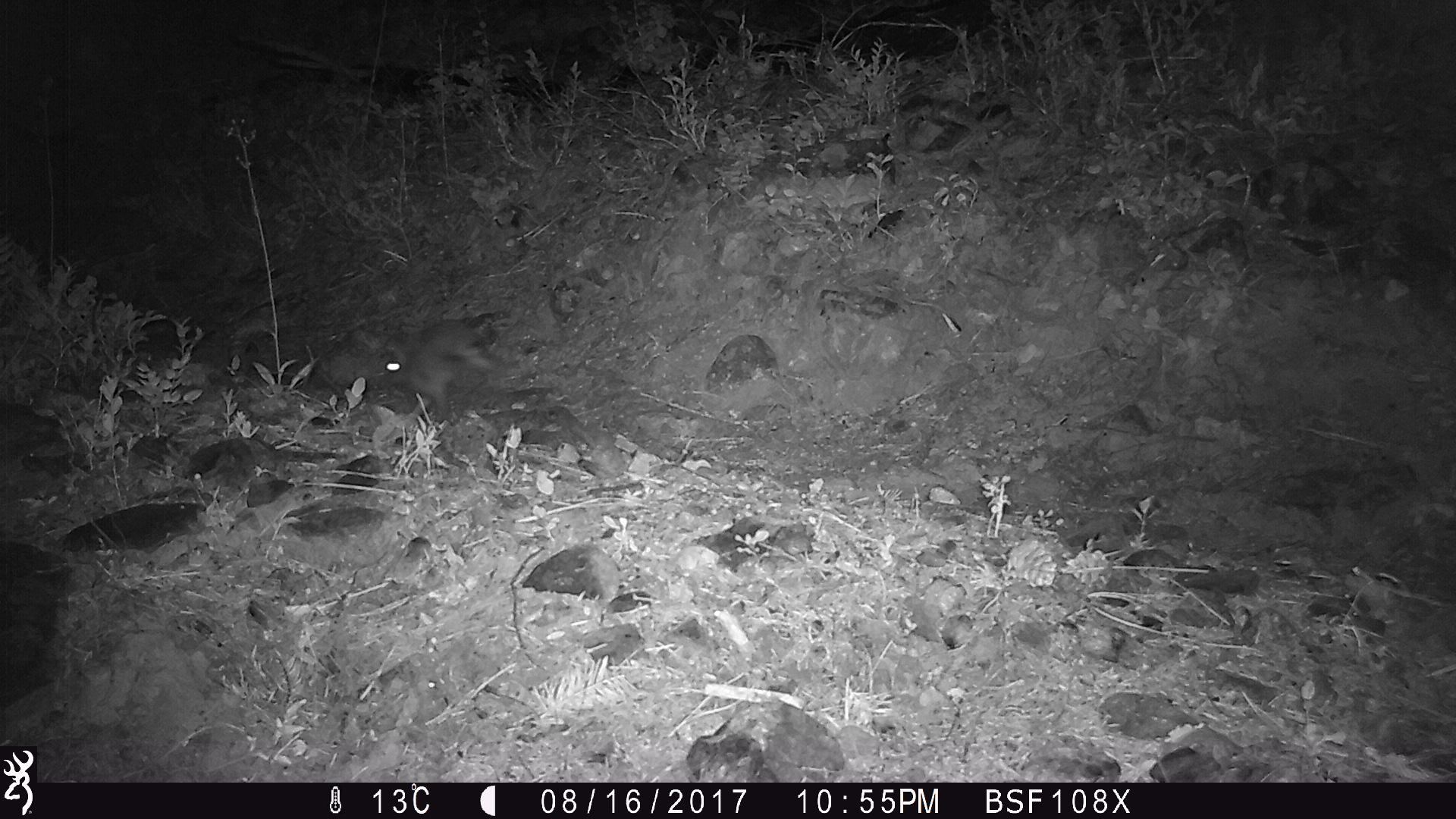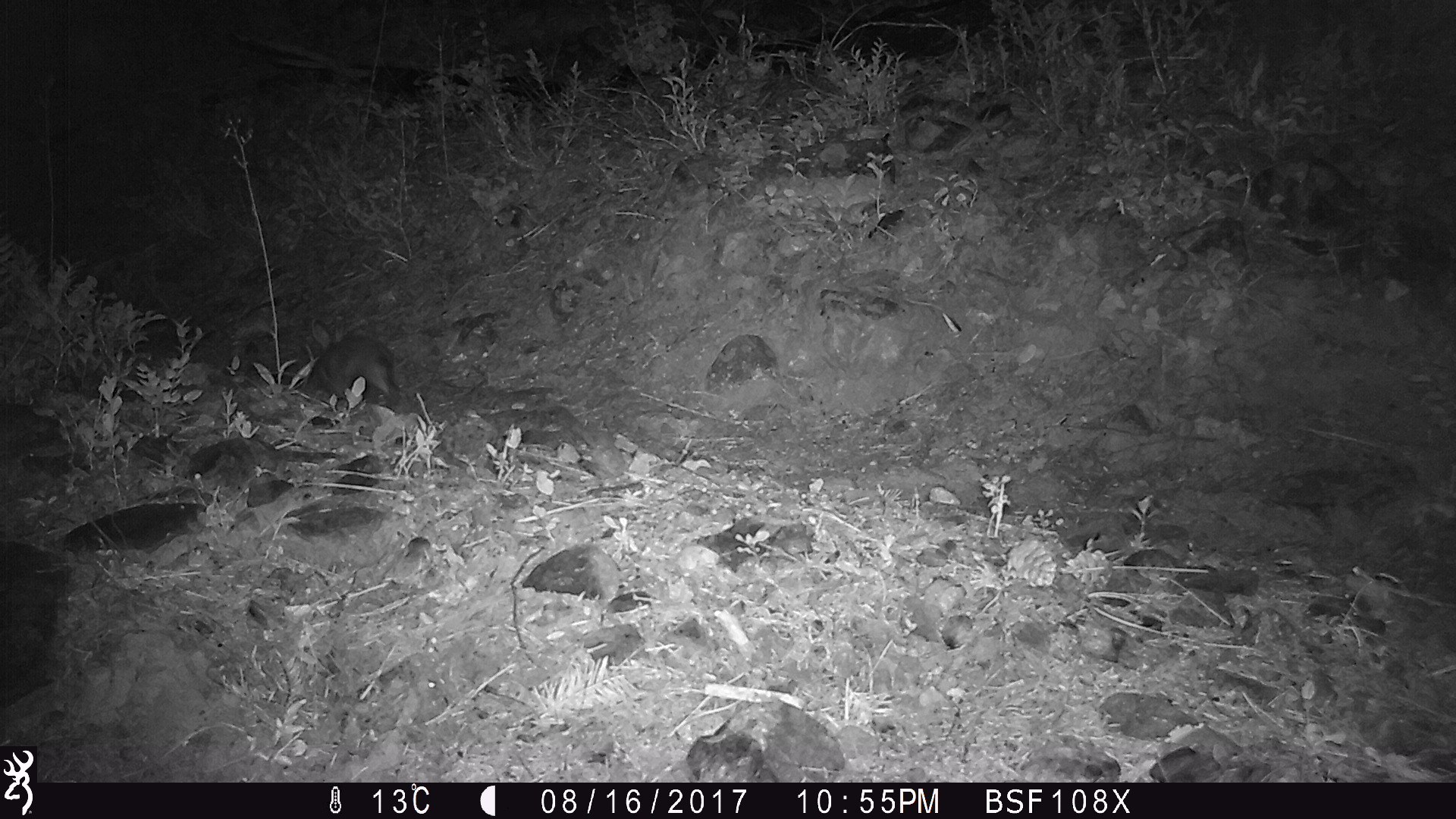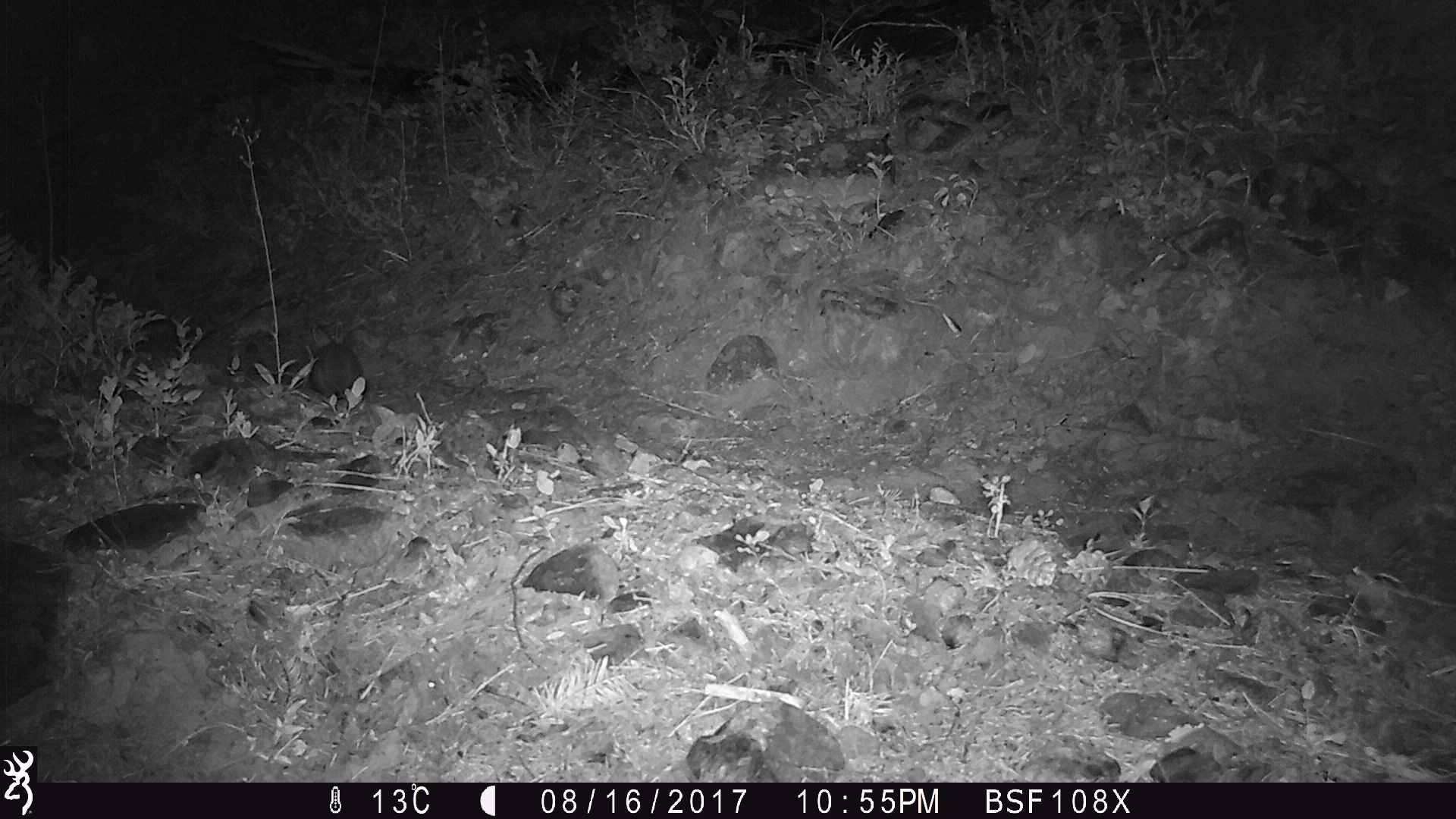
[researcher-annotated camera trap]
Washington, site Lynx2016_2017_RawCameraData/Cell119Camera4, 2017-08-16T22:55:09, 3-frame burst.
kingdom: Animalia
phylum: Chordata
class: Mammalia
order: Lagomorpha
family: Leporidae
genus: Lepus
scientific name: Lepus americanus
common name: snowshoe hare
Lepus americanus (snowshoe hare). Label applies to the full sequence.